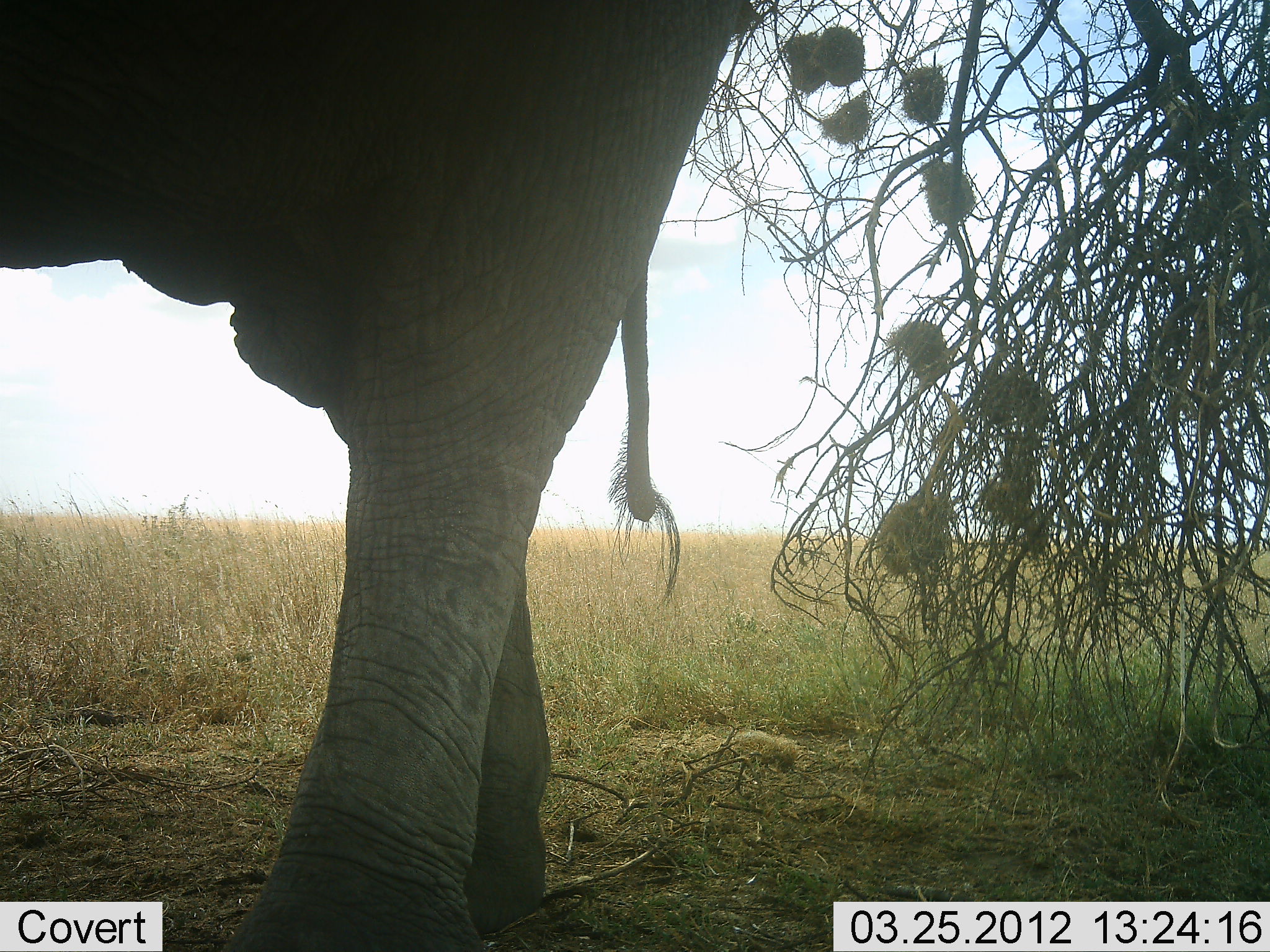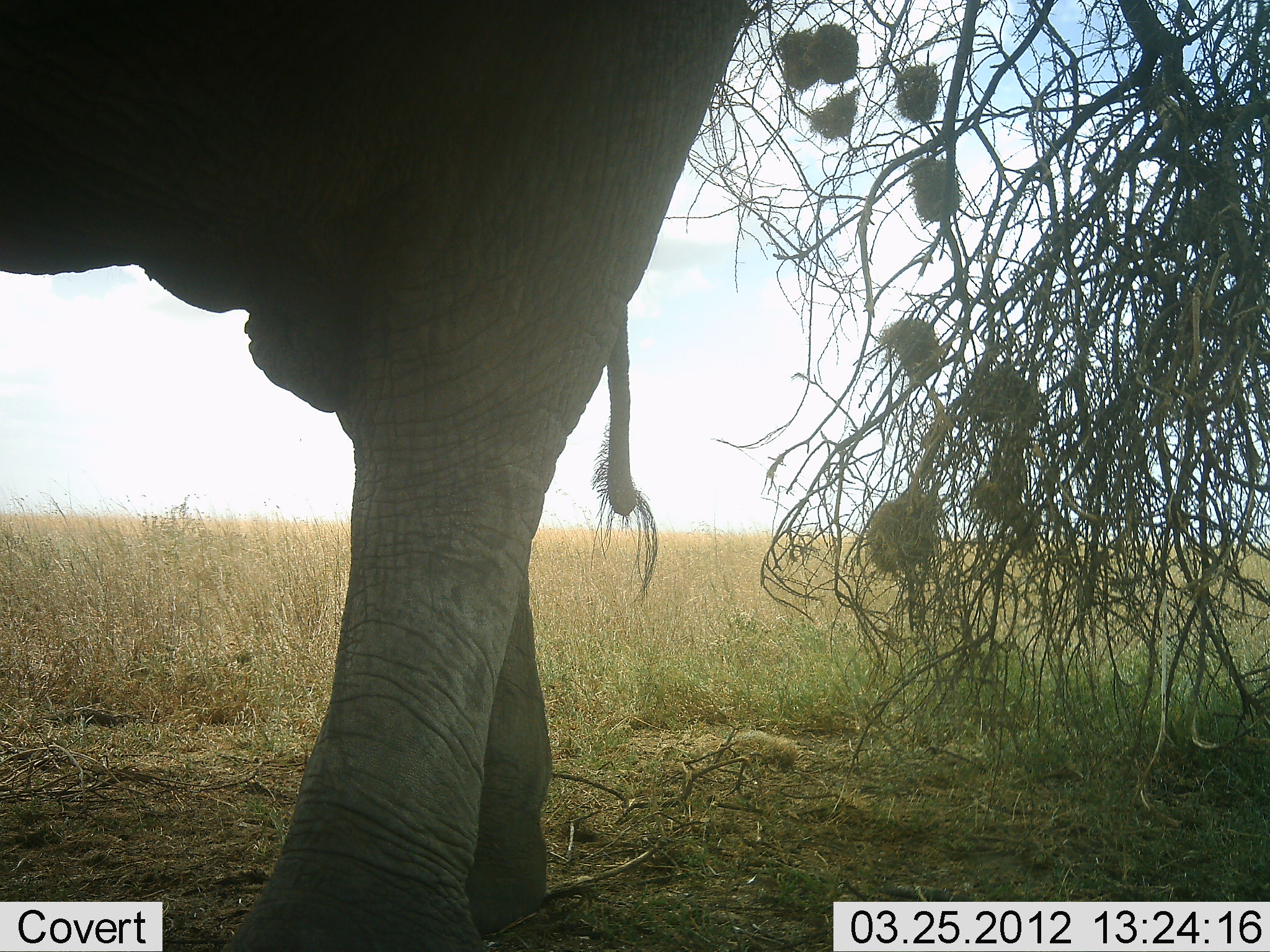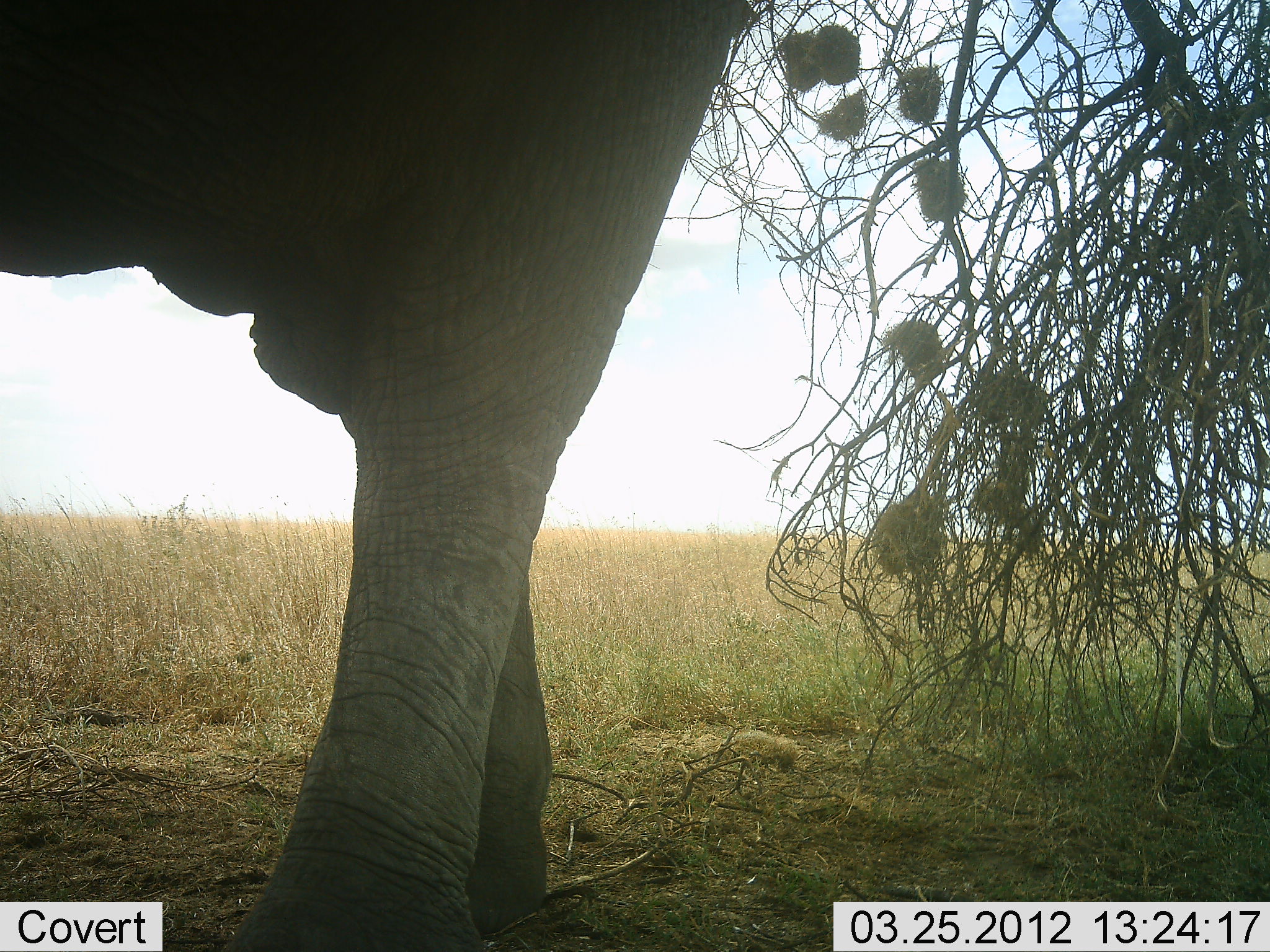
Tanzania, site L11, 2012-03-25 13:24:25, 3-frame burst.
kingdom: Animalia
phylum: Chordata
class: Mammalia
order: Proboscidea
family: Elephantidae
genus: Loxodonta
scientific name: Loxodonta africana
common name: african bush elephant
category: elephant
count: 1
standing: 87%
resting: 0%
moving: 13%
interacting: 0%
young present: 0%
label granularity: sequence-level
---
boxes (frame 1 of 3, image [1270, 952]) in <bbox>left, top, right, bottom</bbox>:
animal: <bbox>2, 2, 764, 952</bbox>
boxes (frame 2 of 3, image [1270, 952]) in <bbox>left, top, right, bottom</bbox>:
animal: <bbox>0, 1, 765, 951</bbox>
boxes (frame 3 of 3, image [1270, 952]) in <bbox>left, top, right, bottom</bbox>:
animal: <bbox>0, 1, 756, 952</bbox>